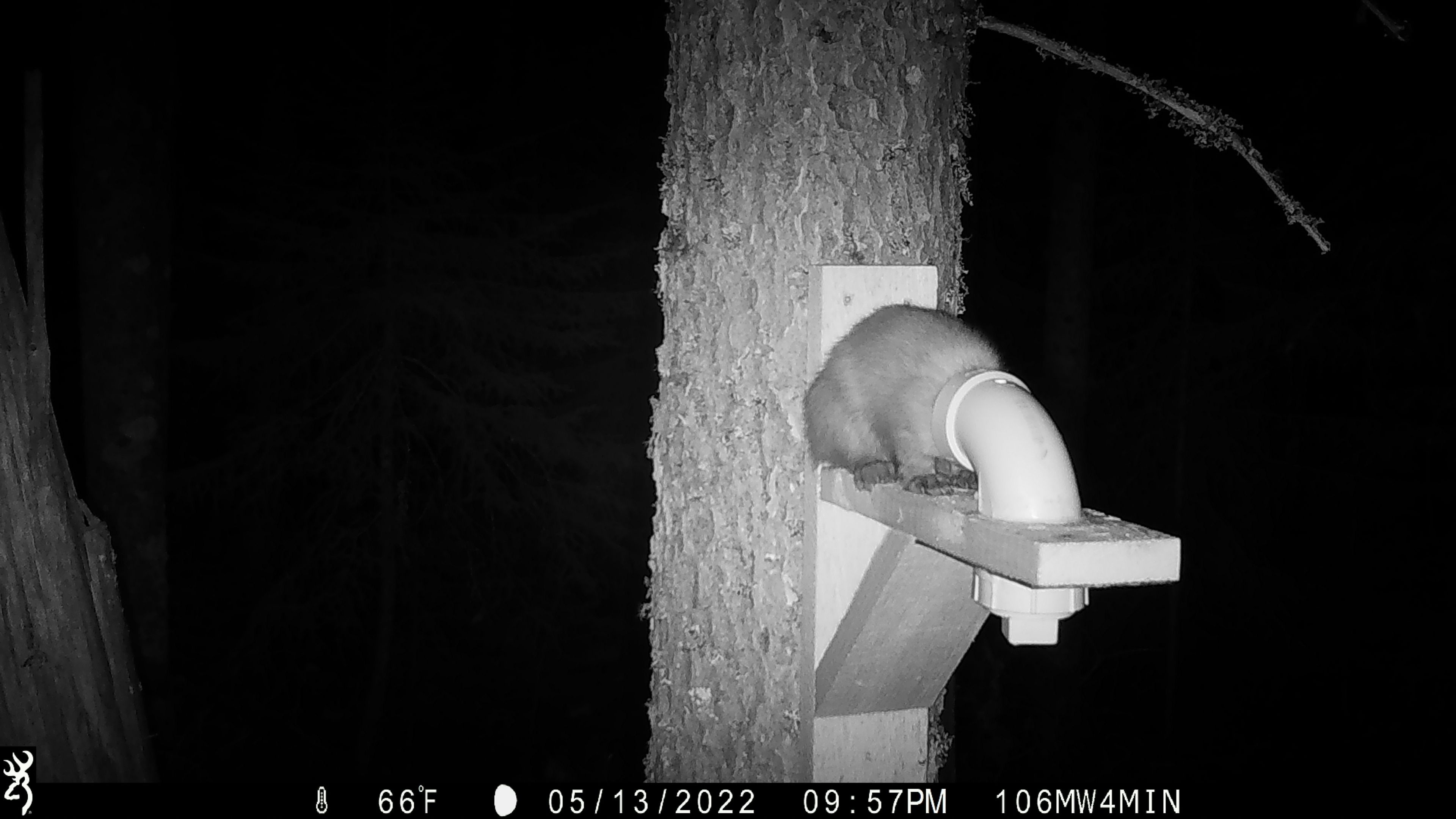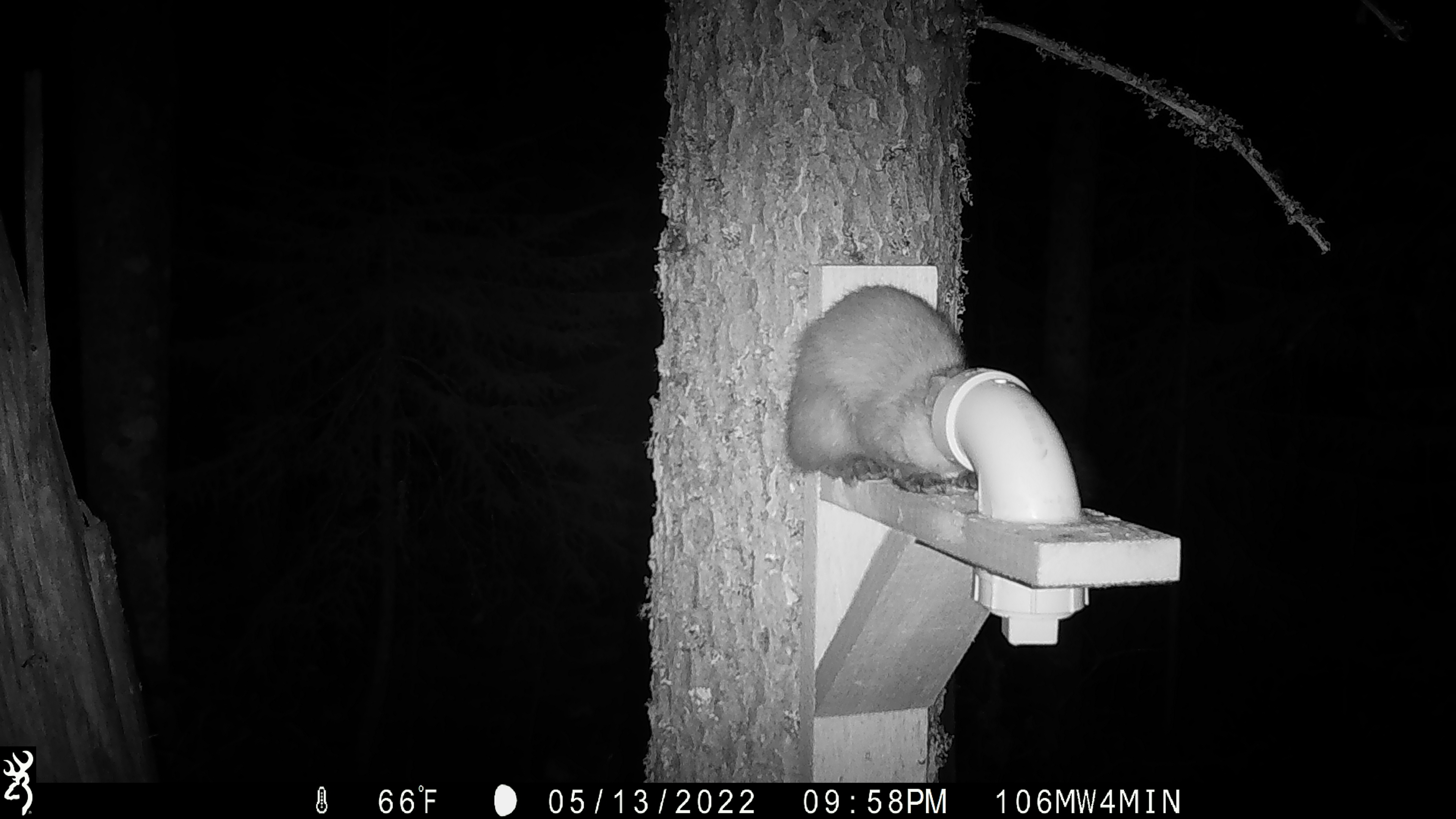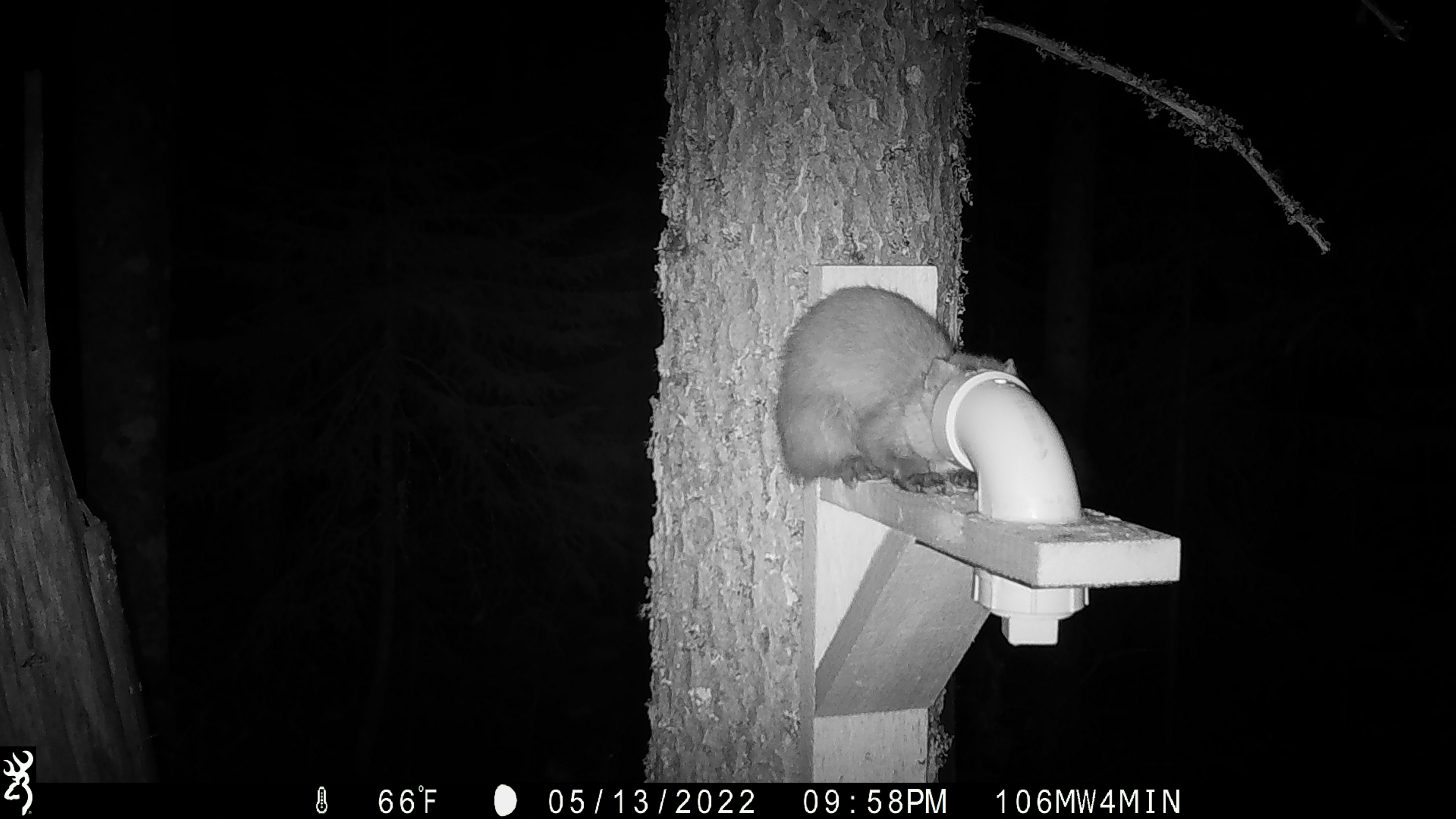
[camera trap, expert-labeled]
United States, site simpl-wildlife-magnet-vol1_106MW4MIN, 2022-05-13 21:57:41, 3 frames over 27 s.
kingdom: Animalia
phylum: Chordata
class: Mammalia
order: Carnivora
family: Mustelidae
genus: Martes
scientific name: Martes americana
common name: american marten